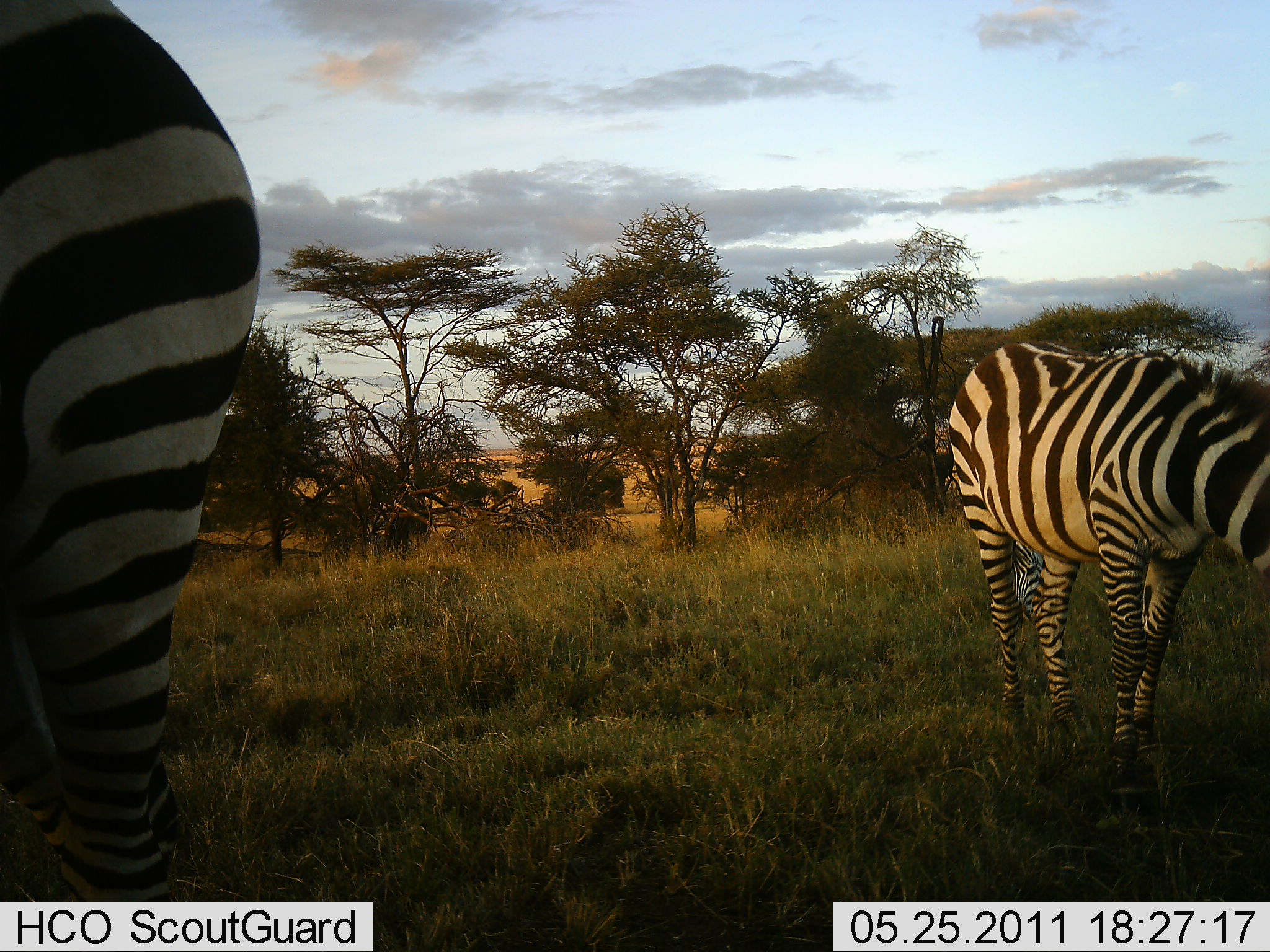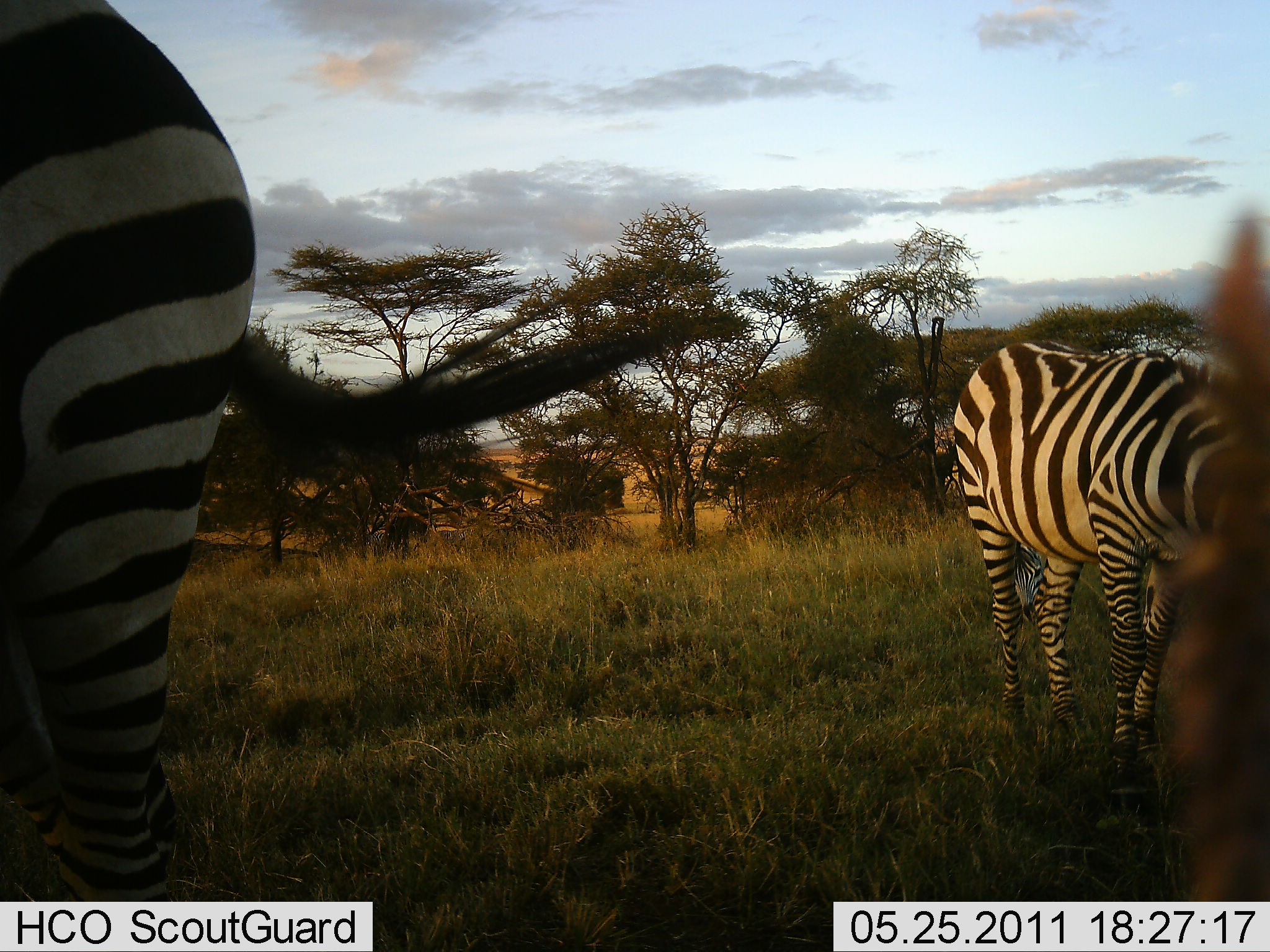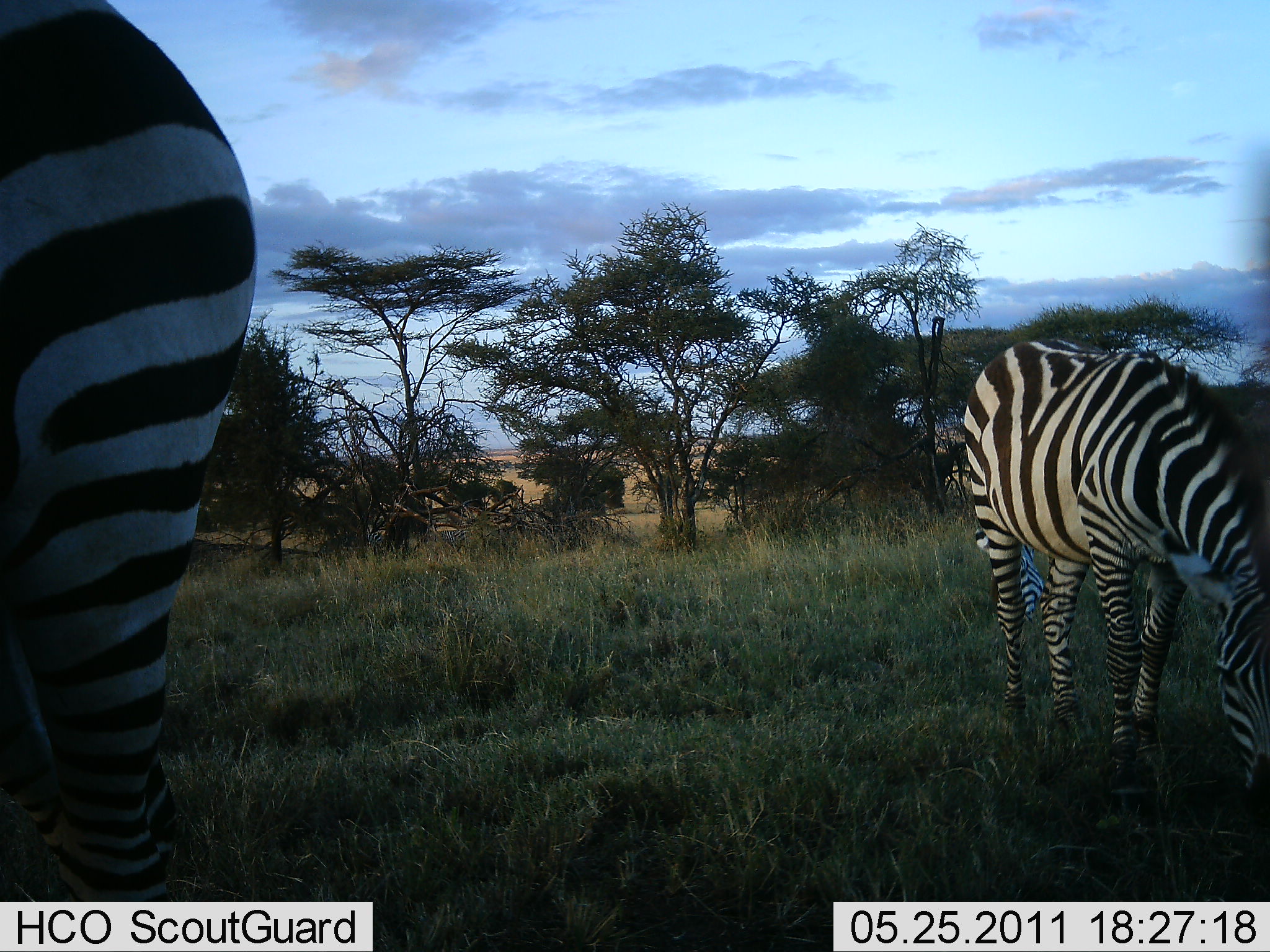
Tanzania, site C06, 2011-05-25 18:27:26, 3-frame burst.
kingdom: Animalia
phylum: Chordata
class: Mammalia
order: Perissodactyla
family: Equidae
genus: Equus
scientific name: Equus quagga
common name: plains zebra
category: zebra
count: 2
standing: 30%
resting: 0%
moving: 10%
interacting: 0%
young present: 0%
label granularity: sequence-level